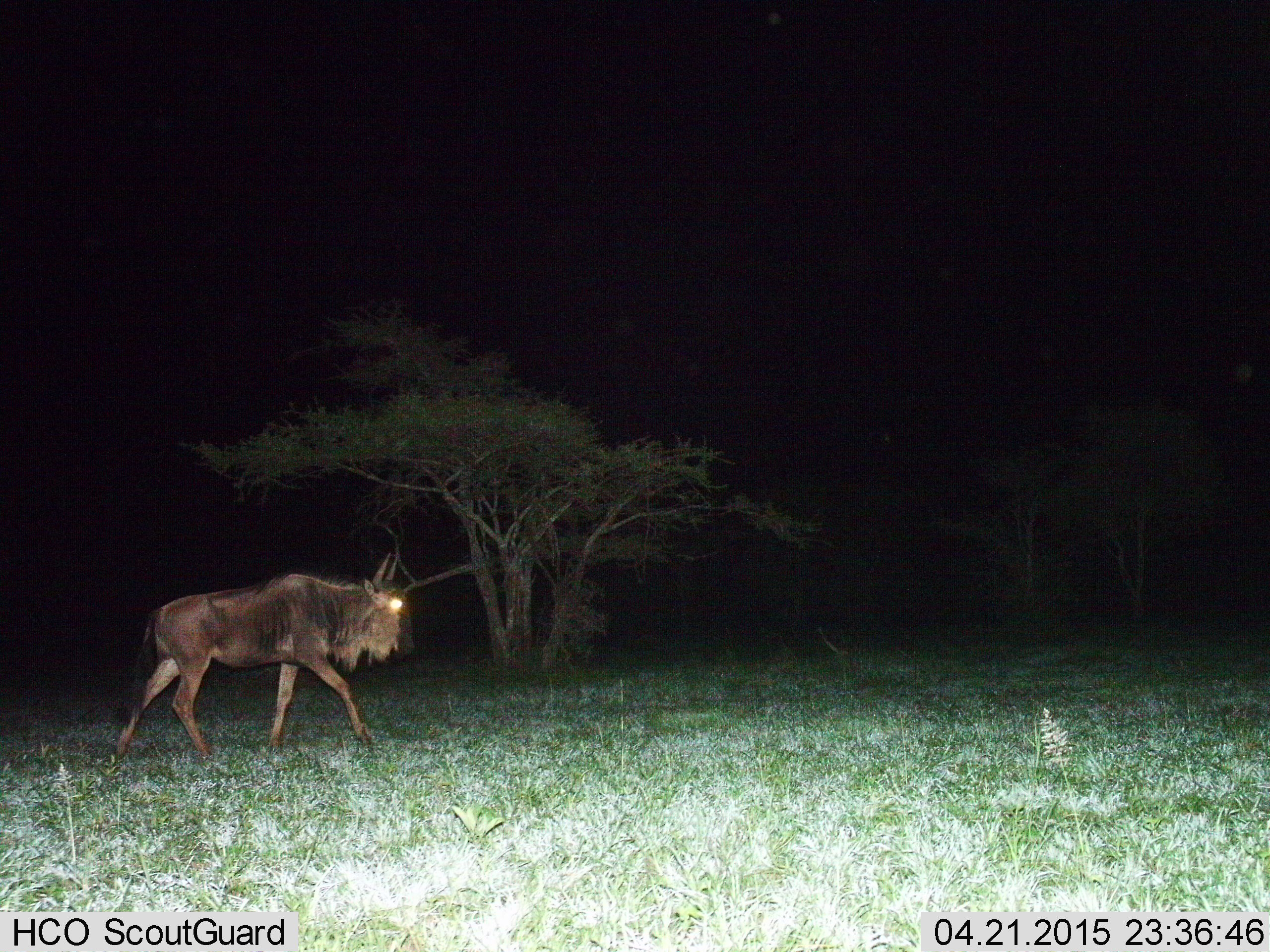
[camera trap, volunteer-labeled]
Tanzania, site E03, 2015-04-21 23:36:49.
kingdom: Animalia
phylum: Chordata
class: Mammalia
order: Artiodactyla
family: Bovidae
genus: Connochaetes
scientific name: Connochaetes taurinus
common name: blue wildebeest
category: wildebeest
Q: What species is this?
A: Wildebeest (blue wildebeest) (Connochaetes taurinus).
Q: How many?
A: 1.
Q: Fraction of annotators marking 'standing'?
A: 20%.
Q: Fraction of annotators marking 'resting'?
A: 0%.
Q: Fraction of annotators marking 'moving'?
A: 100%.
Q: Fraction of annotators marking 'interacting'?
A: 0%.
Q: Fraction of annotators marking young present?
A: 0%.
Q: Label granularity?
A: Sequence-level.